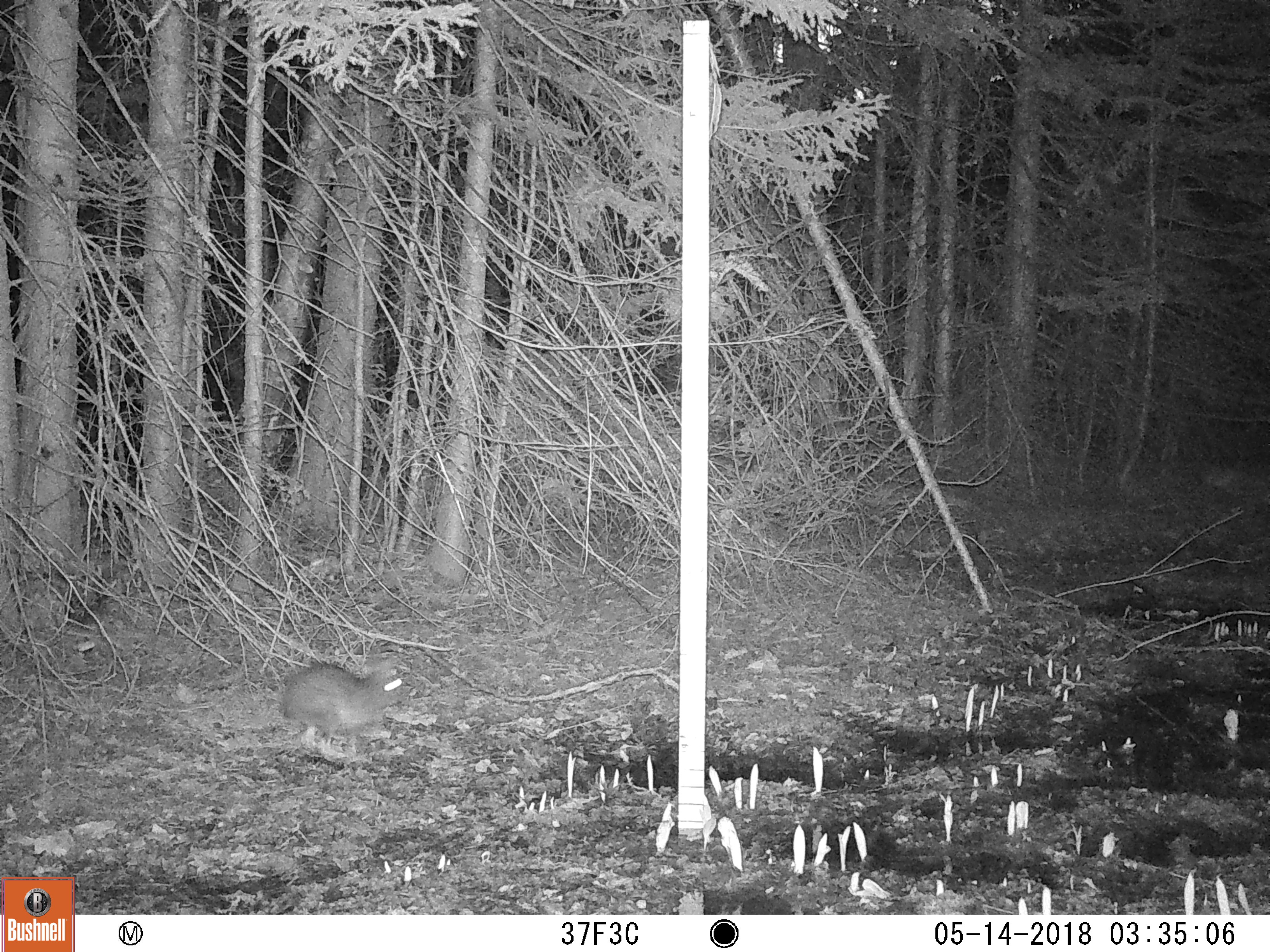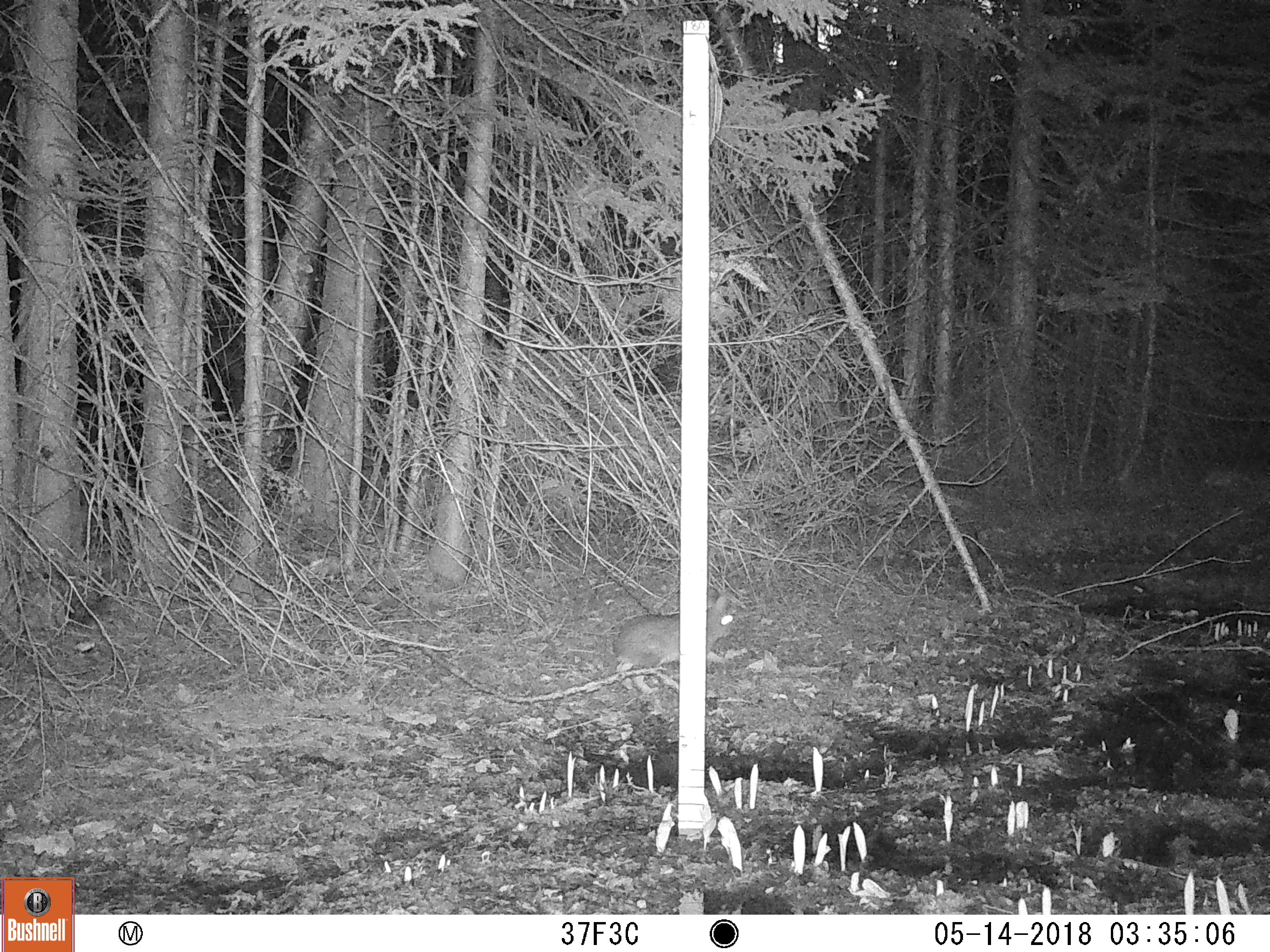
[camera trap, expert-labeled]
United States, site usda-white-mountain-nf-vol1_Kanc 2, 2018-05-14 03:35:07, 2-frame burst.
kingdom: Animalia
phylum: Chordata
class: Mammalia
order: Lagomorpha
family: Leporidae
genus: Lepus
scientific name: Lepus americanus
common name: snowshoe hare